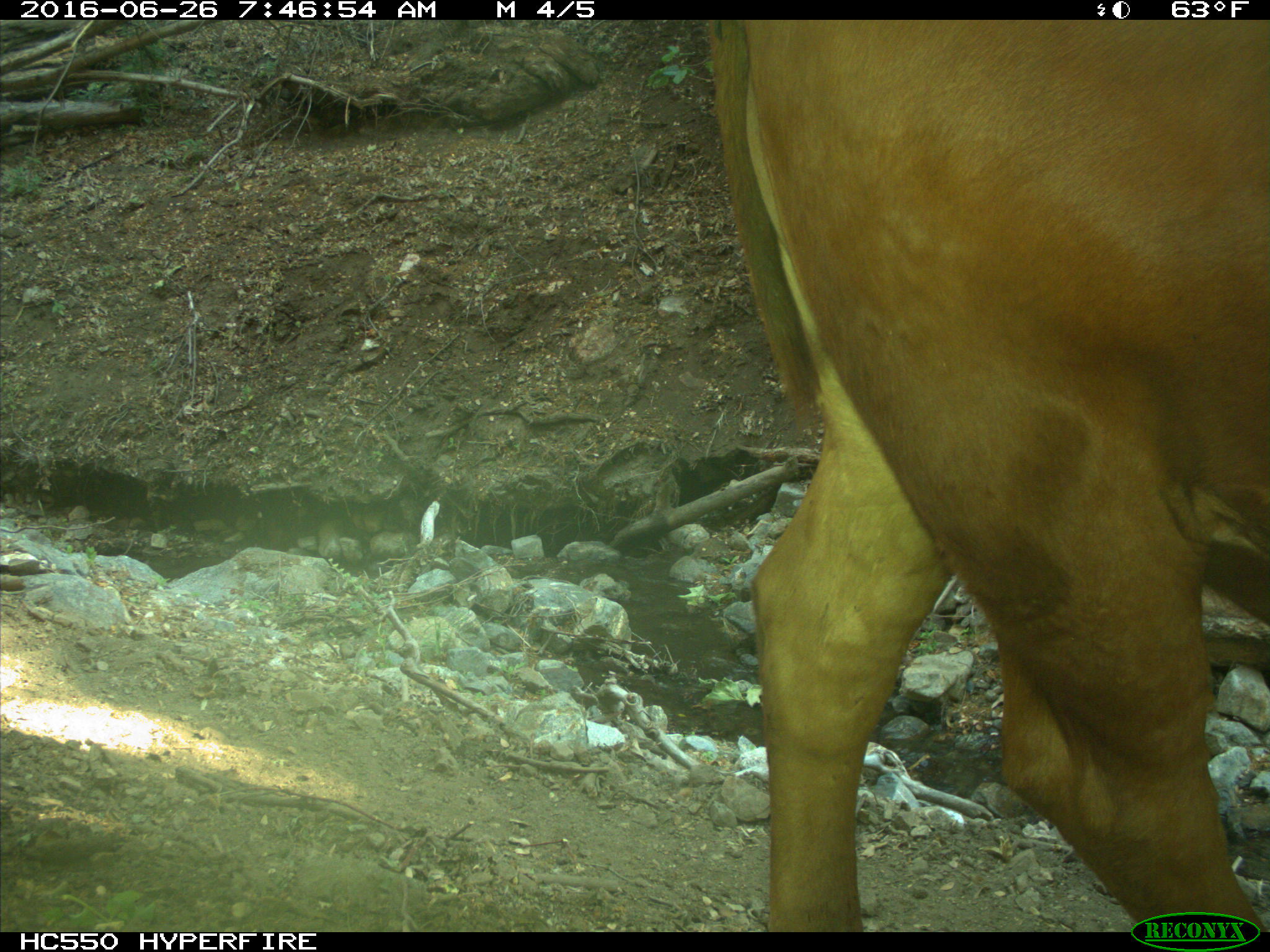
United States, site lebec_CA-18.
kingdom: Animalia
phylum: Chordata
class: Mammalia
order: Artiodactyla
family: Bovidae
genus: Bos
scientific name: Bos taurus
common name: domestic cow